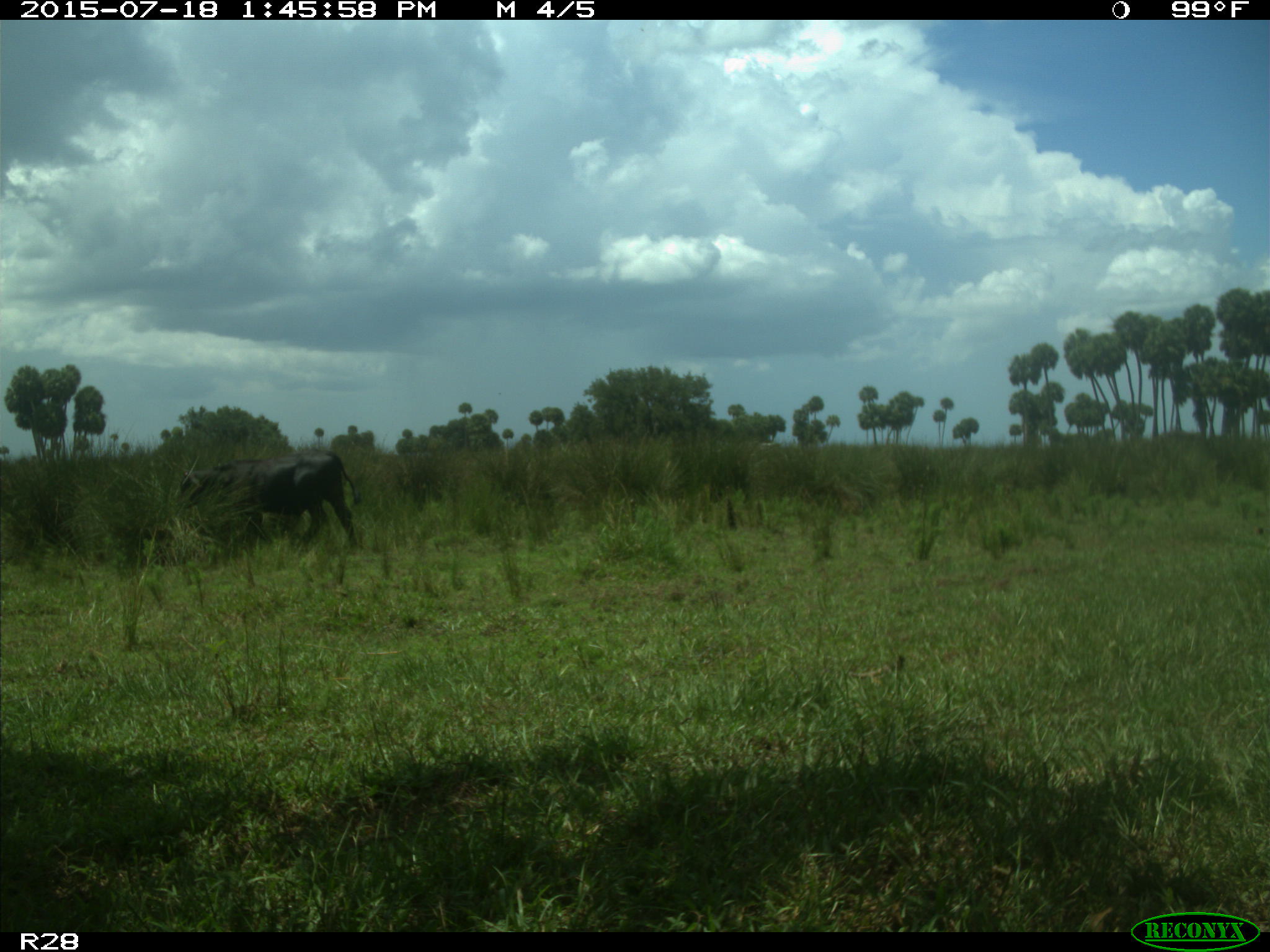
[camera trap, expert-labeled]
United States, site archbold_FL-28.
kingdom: Animalia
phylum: Chordata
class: Mammalia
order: Artiodactyla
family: Bovidae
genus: Bos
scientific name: Bos taurus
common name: domestic cow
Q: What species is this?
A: Bos taurus (domestic cow).